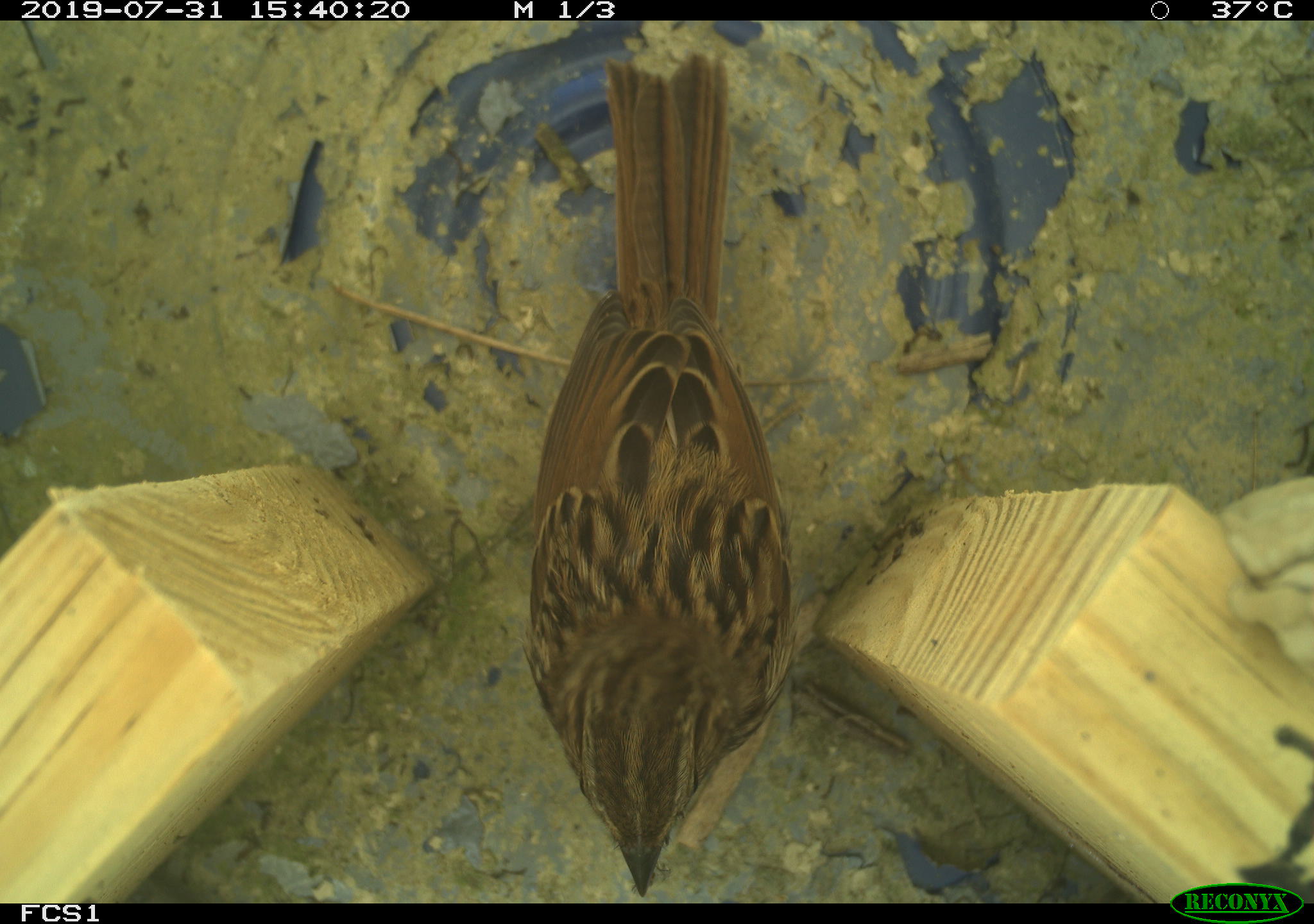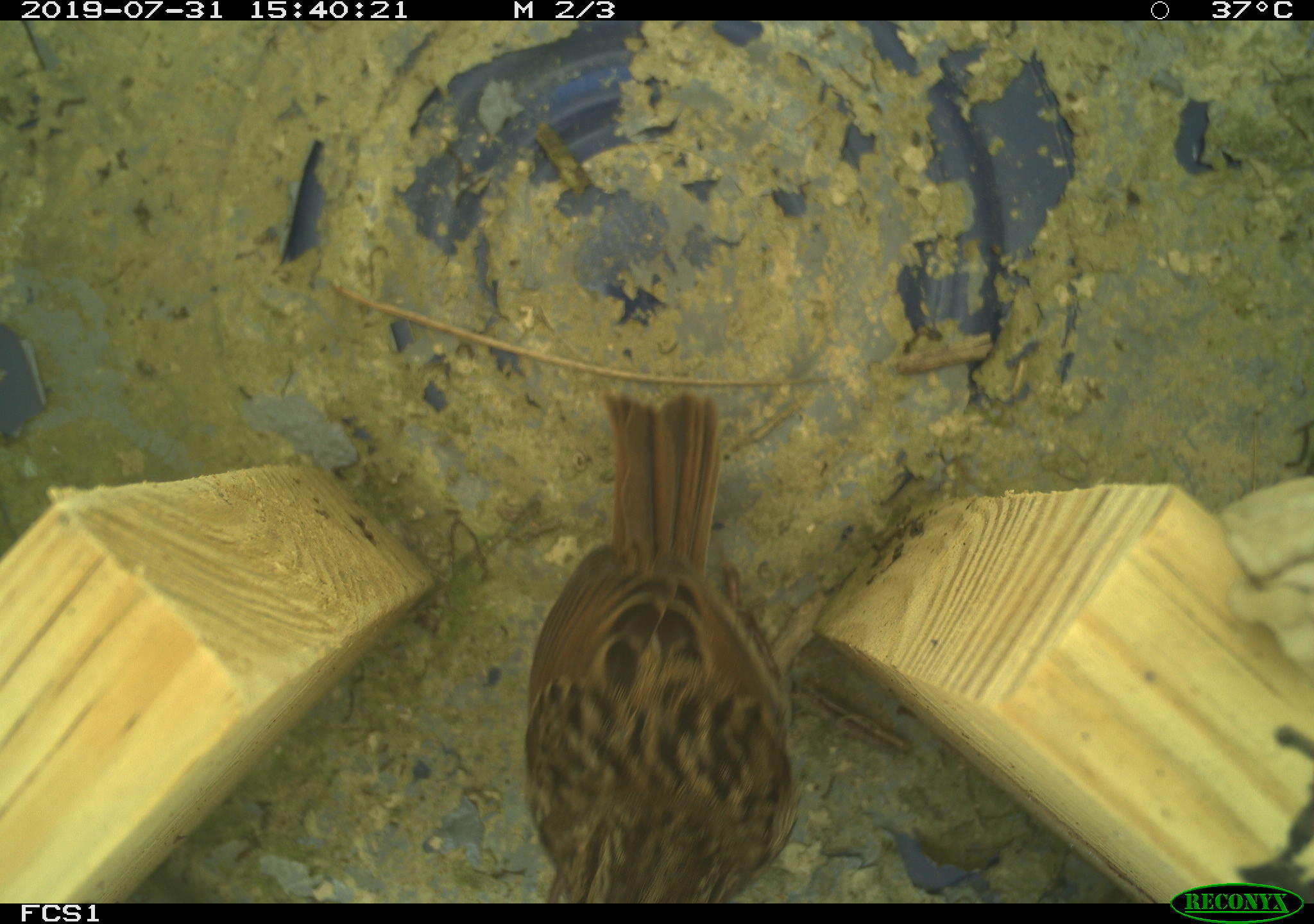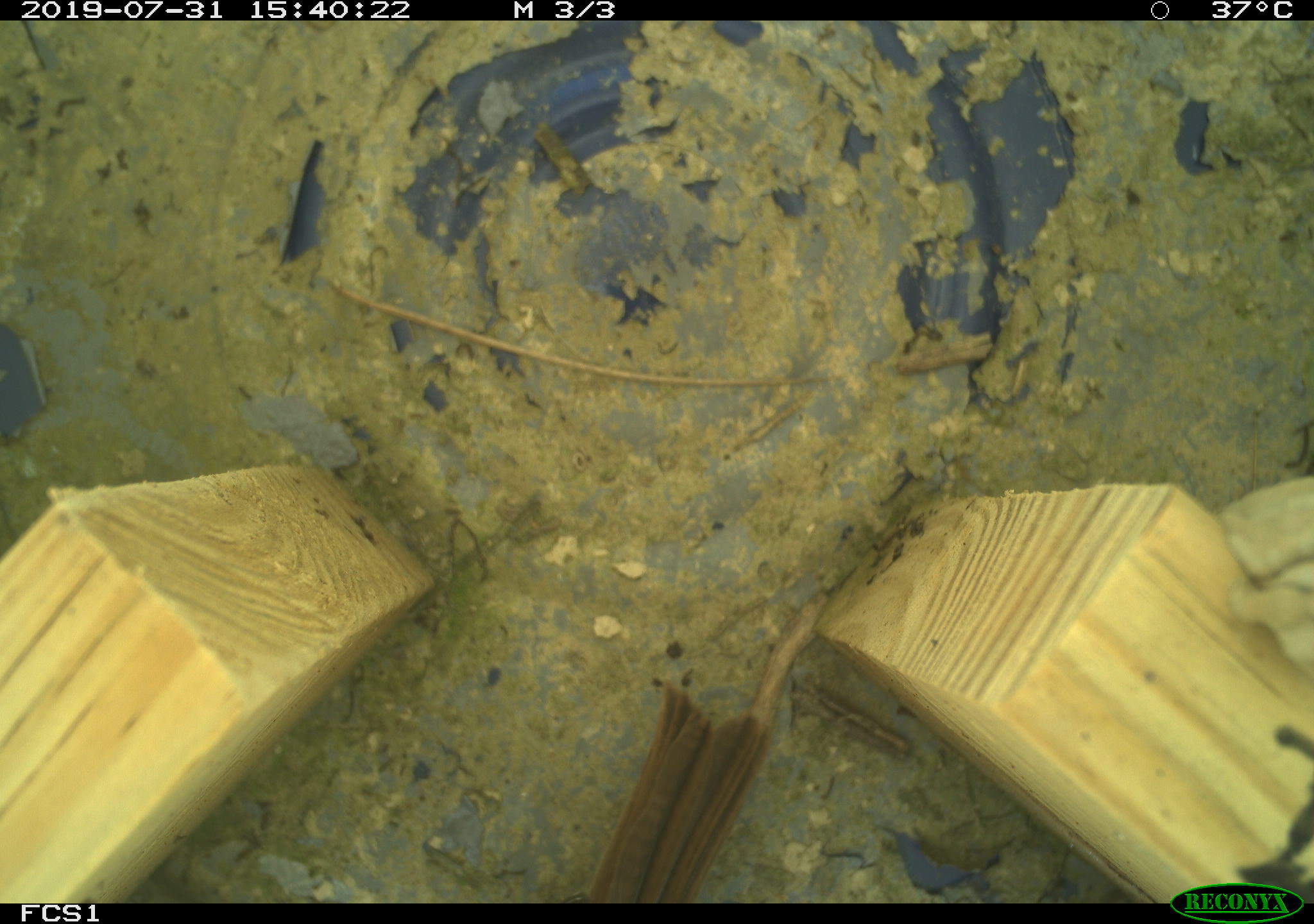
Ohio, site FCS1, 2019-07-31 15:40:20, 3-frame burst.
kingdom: Animalia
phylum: Chordata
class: Aves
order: Passeriformes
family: Passerellidae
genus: Melospiza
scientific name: Melospiza melodia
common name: song sparrow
Song sparrow (Melospiza melodia).